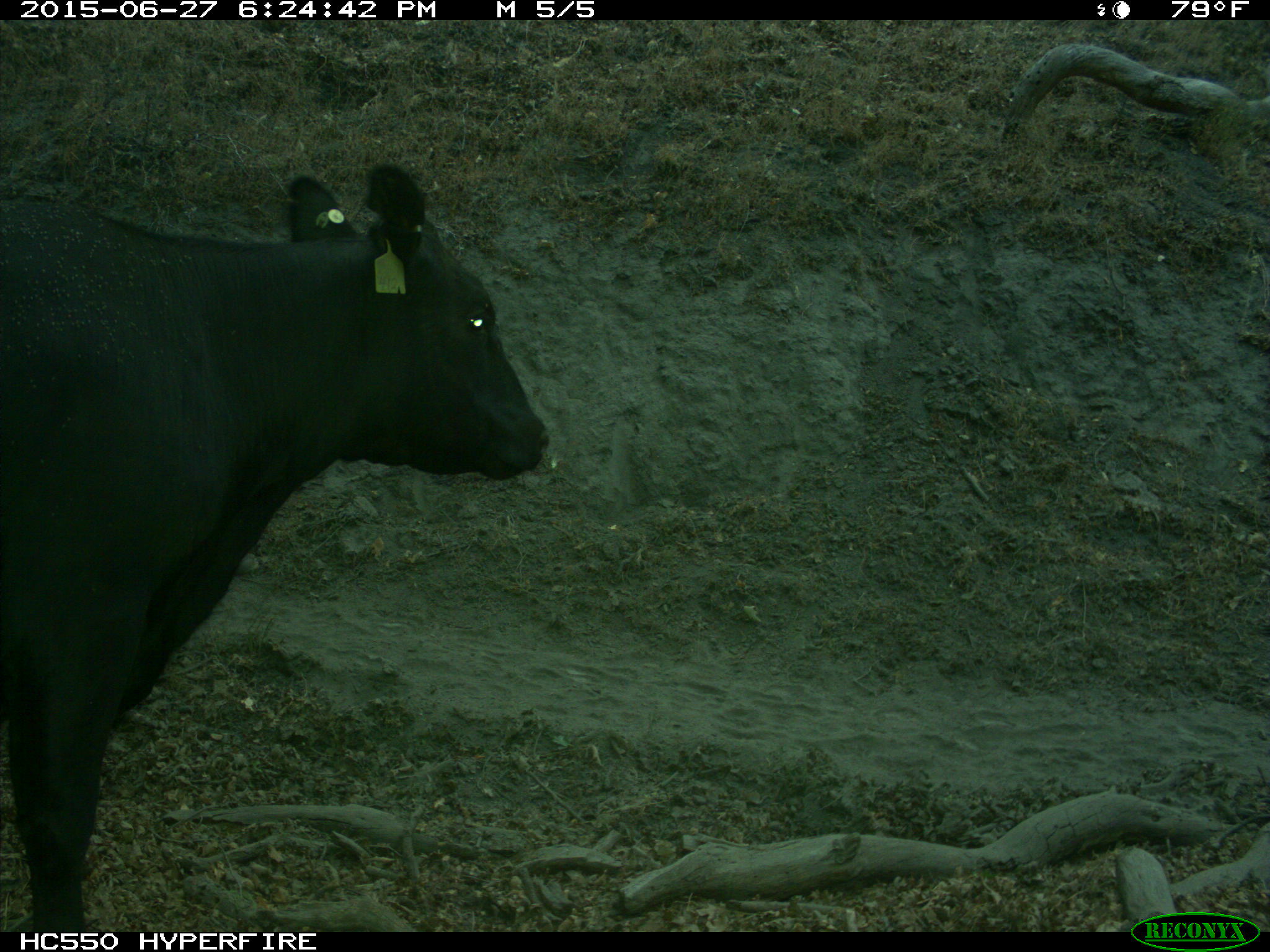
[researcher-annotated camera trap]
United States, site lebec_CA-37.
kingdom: Animalia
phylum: Chordata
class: Mammalia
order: Artiodactyla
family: Bovidae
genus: Bos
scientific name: Bos taurus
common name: domestic cow